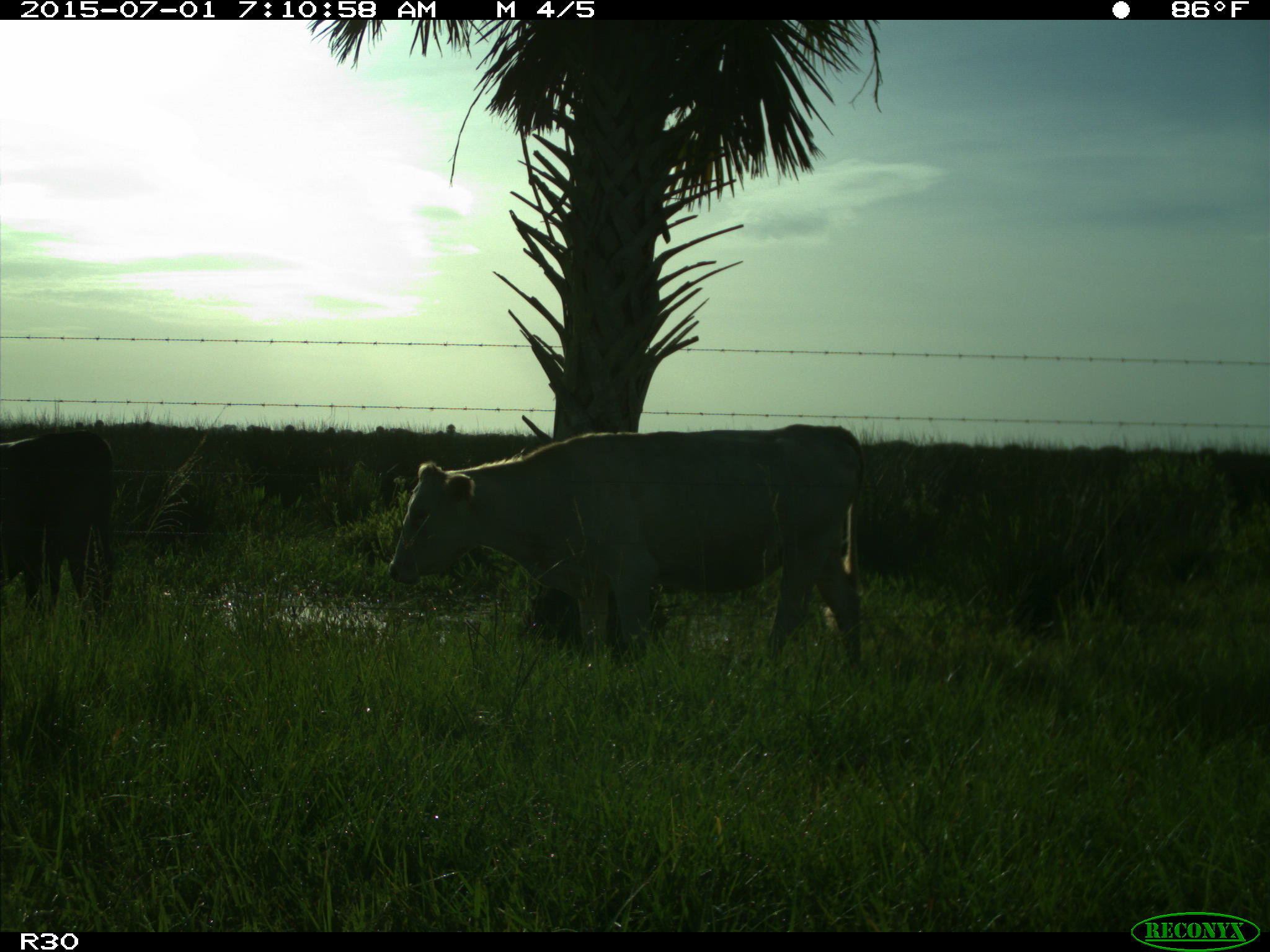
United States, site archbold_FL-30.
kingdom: Animalia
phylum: Chordata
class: Mammalia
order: Artiodactyla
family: Bovidae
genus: Bos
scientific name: Bos taurus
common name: domestic cow